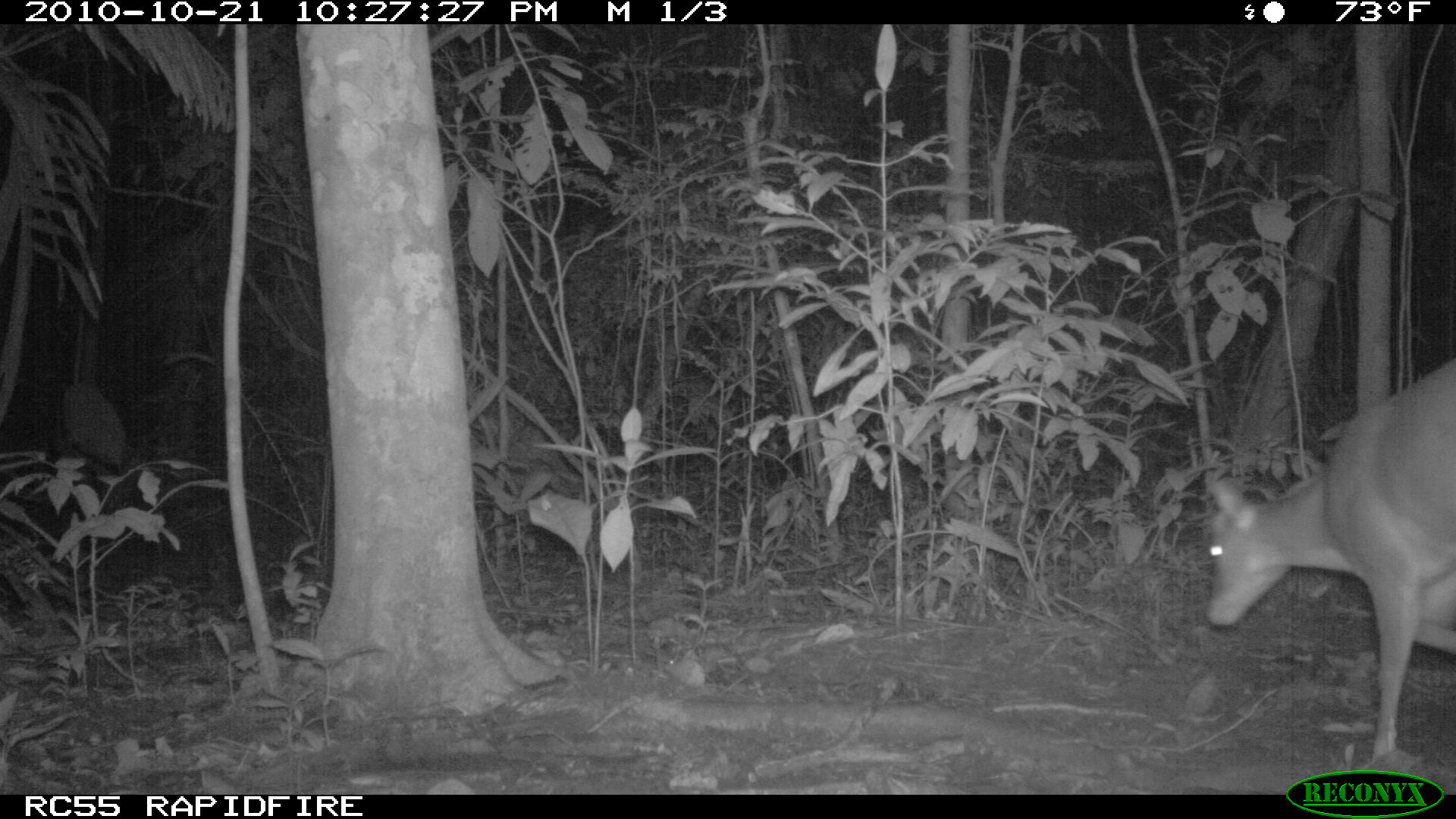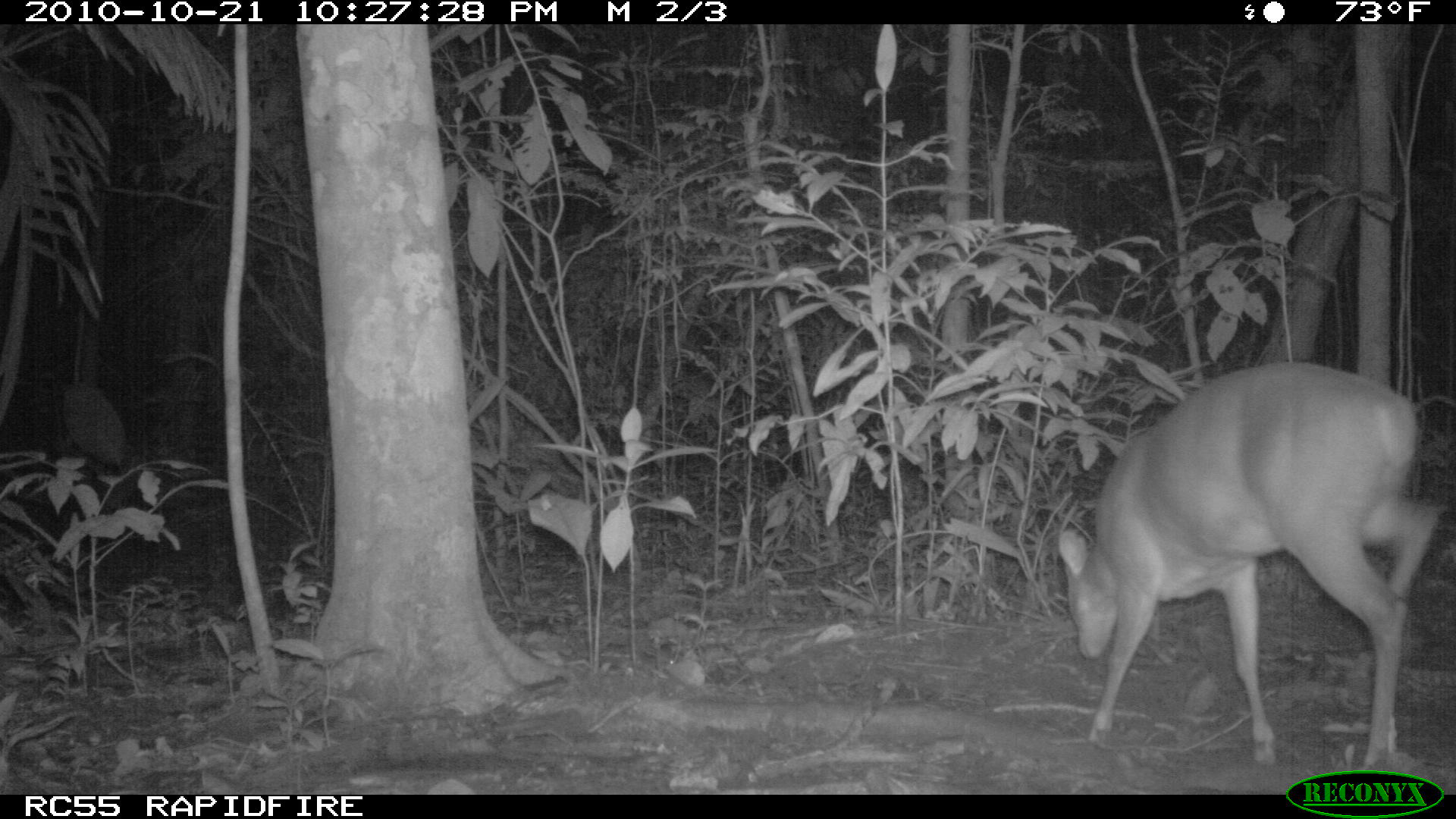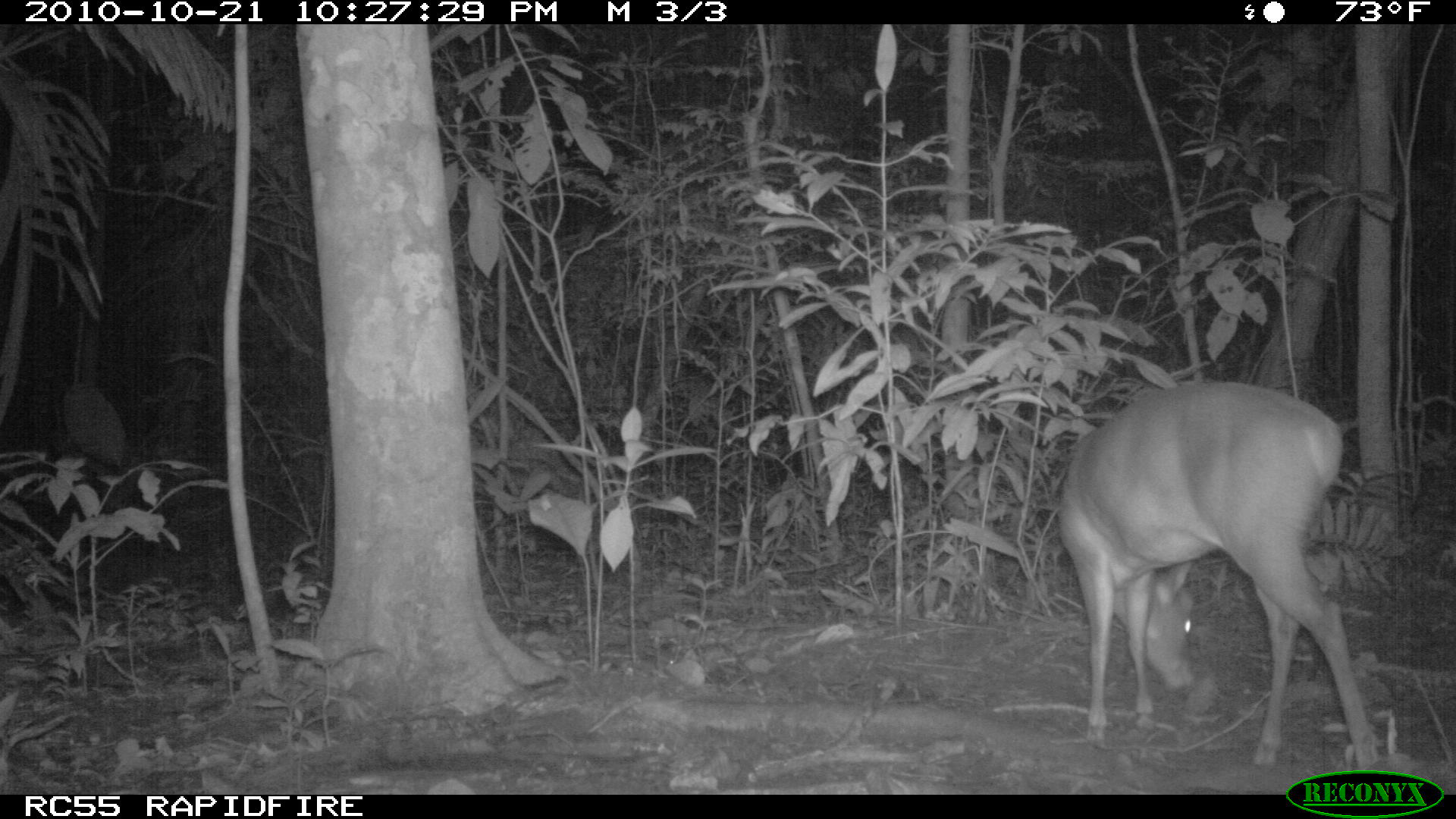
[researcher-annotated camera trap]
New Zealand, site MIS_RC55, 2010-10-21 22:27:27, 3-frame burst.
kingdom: Animalia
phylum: Chordata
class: Mammalia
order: Artiodactyla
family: Cervidae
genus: Odocoileus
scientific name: Odocoileus virginianus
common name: white-tailed deer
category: white tailed deer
White tailed deer (white-tailed deer) (Odocoileus virginianus).